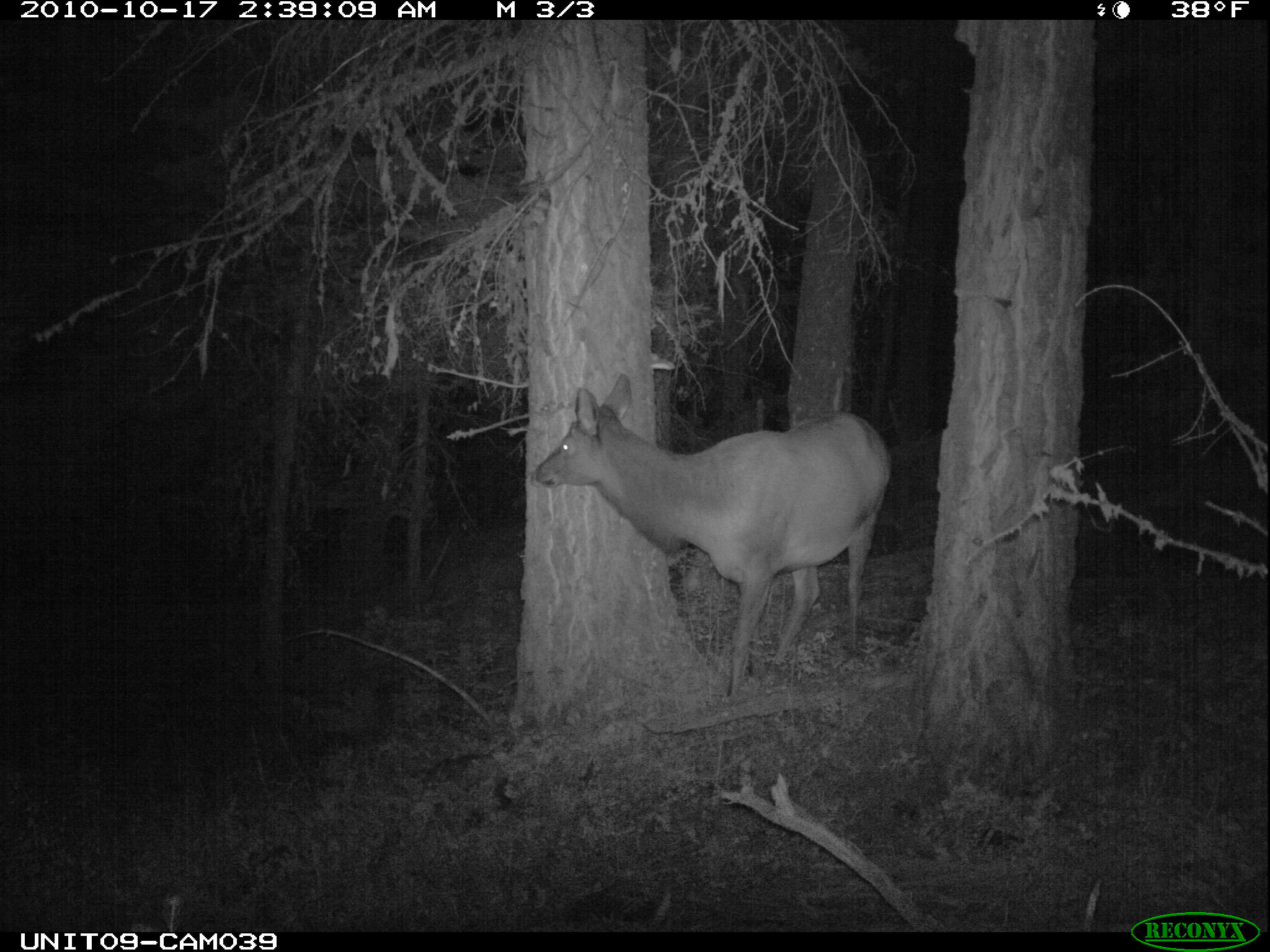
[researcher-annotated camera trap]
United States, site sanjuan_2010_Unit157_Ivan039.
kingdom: Animalia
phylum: Chordata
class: Mammalia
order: Artiodactyla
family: Cervidae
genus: Cervus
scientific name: Cervus elaphus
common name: red deer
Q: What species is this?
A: Cervus elaphus (red deer).